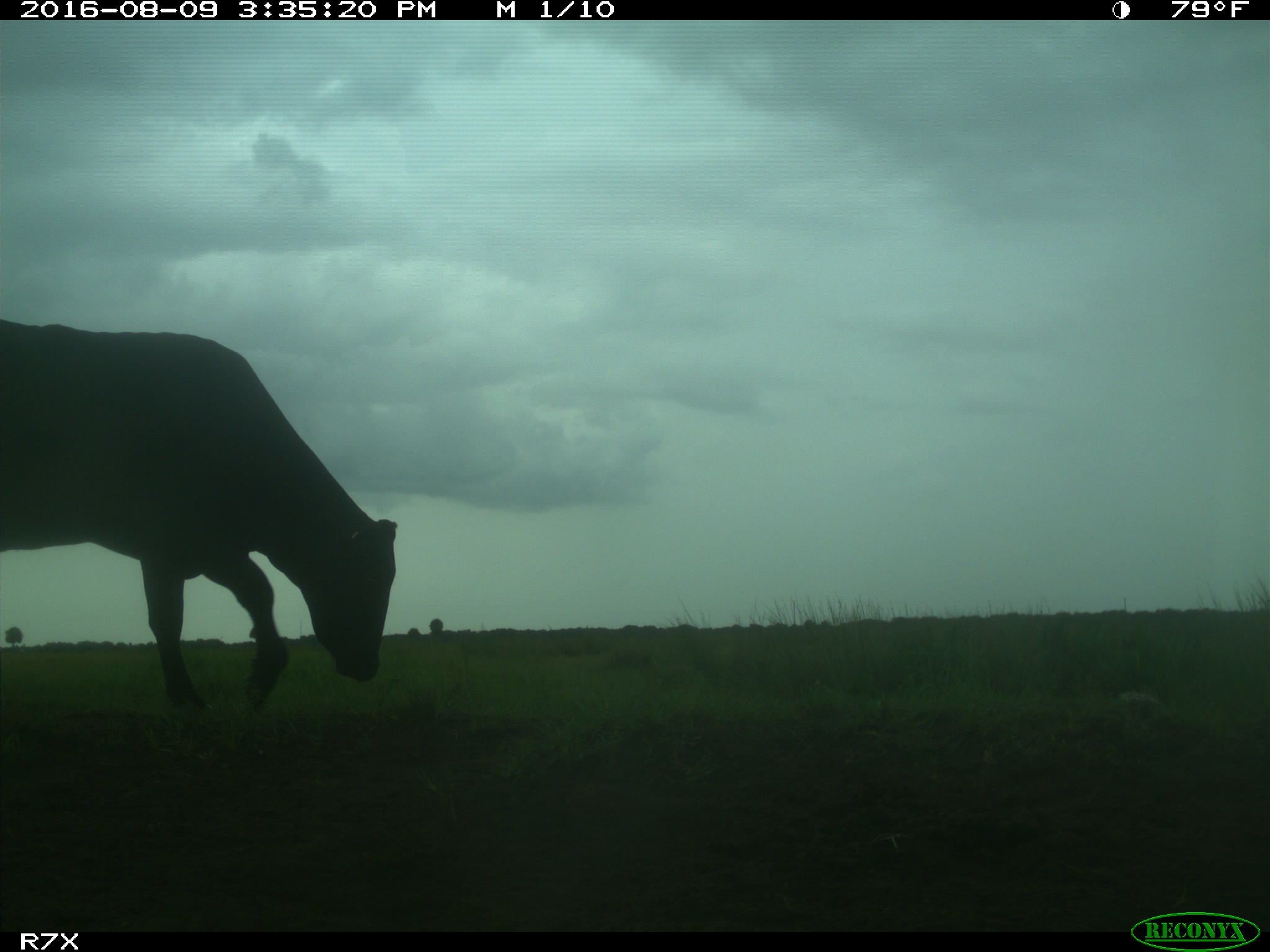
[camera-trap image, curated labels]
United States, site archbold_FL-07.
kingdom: Animalia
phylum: Chordata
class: Mammalia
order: Artiodactyla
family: Bovidae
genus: Bos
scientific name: Bos taurus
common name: domestic cow